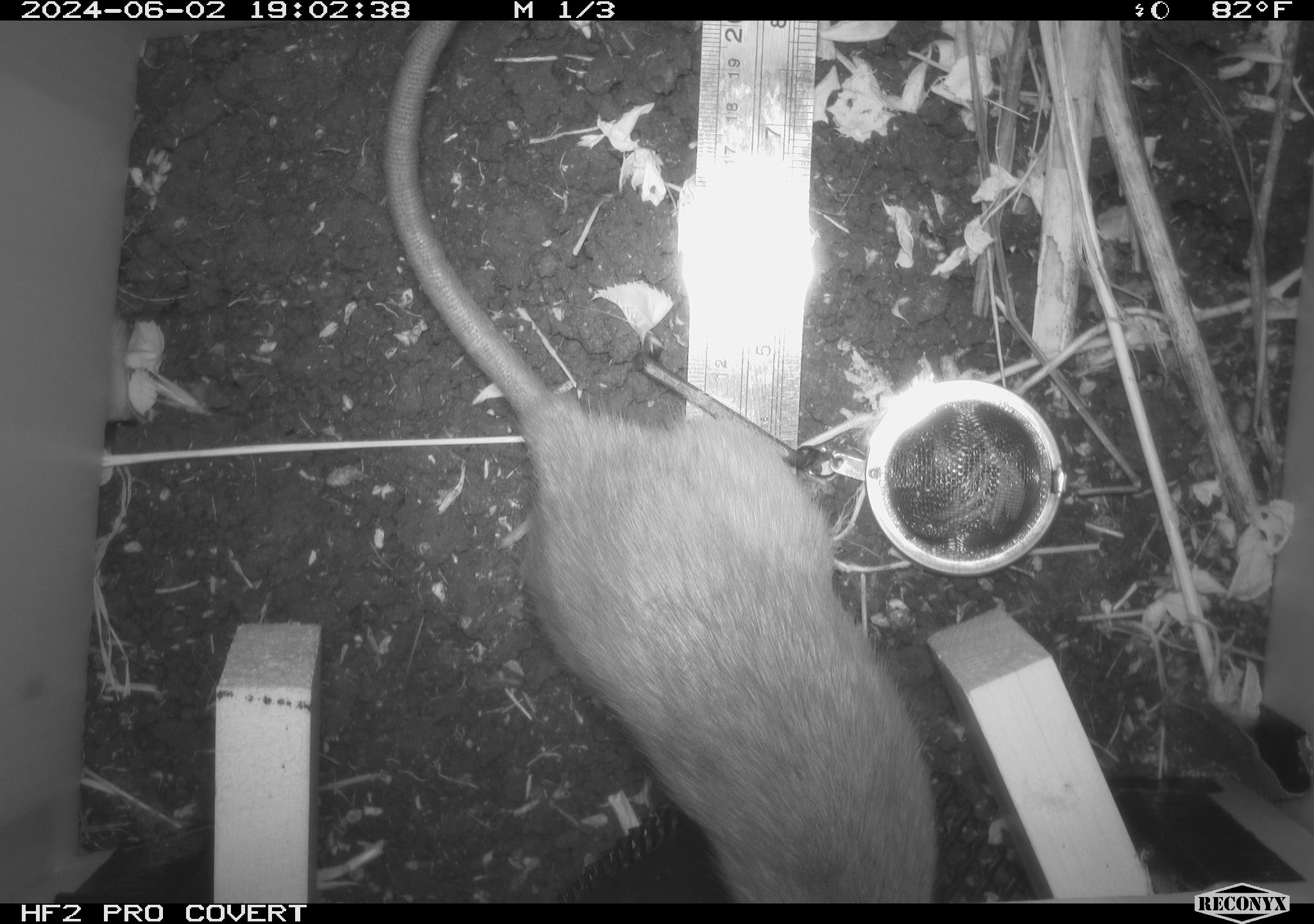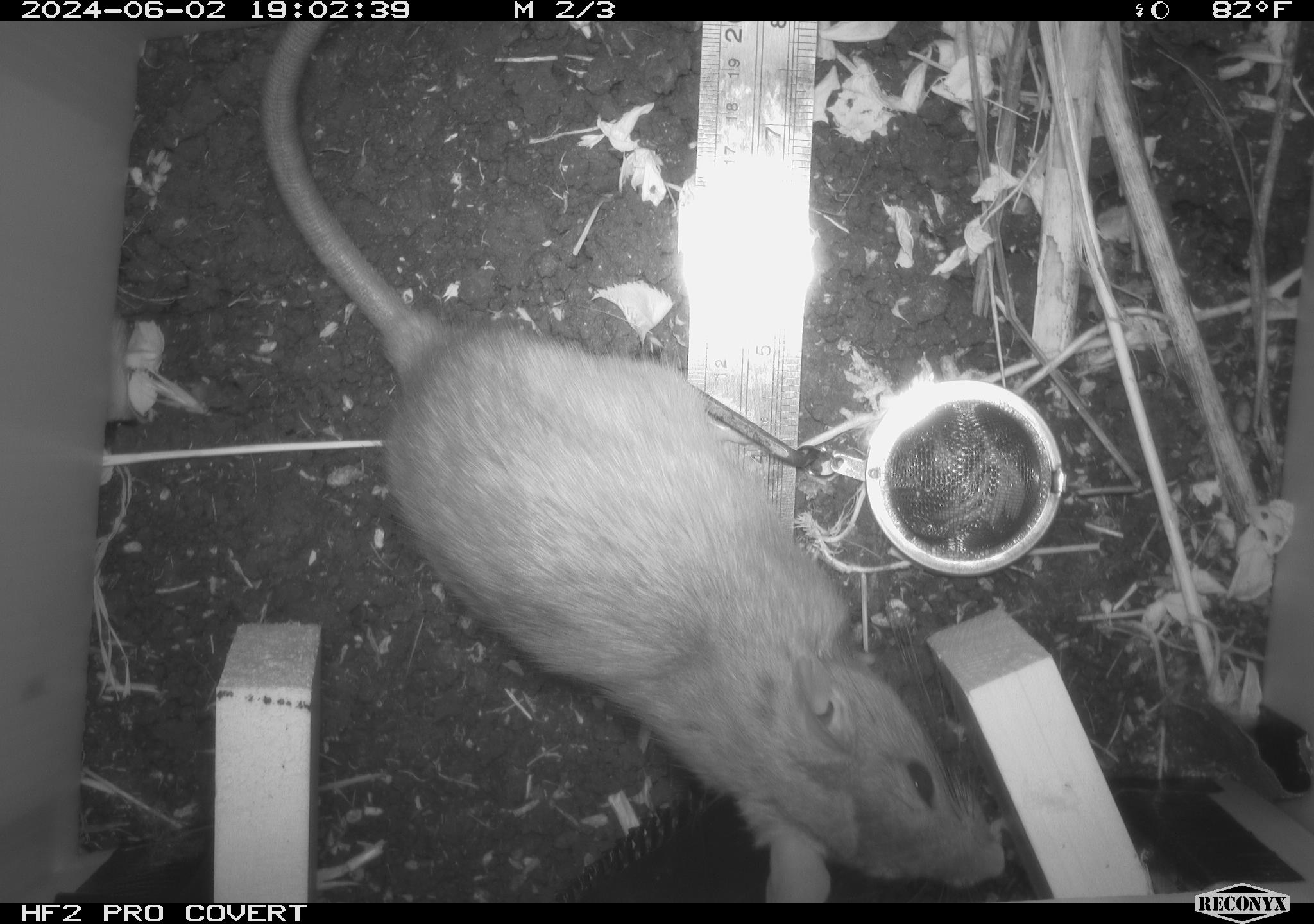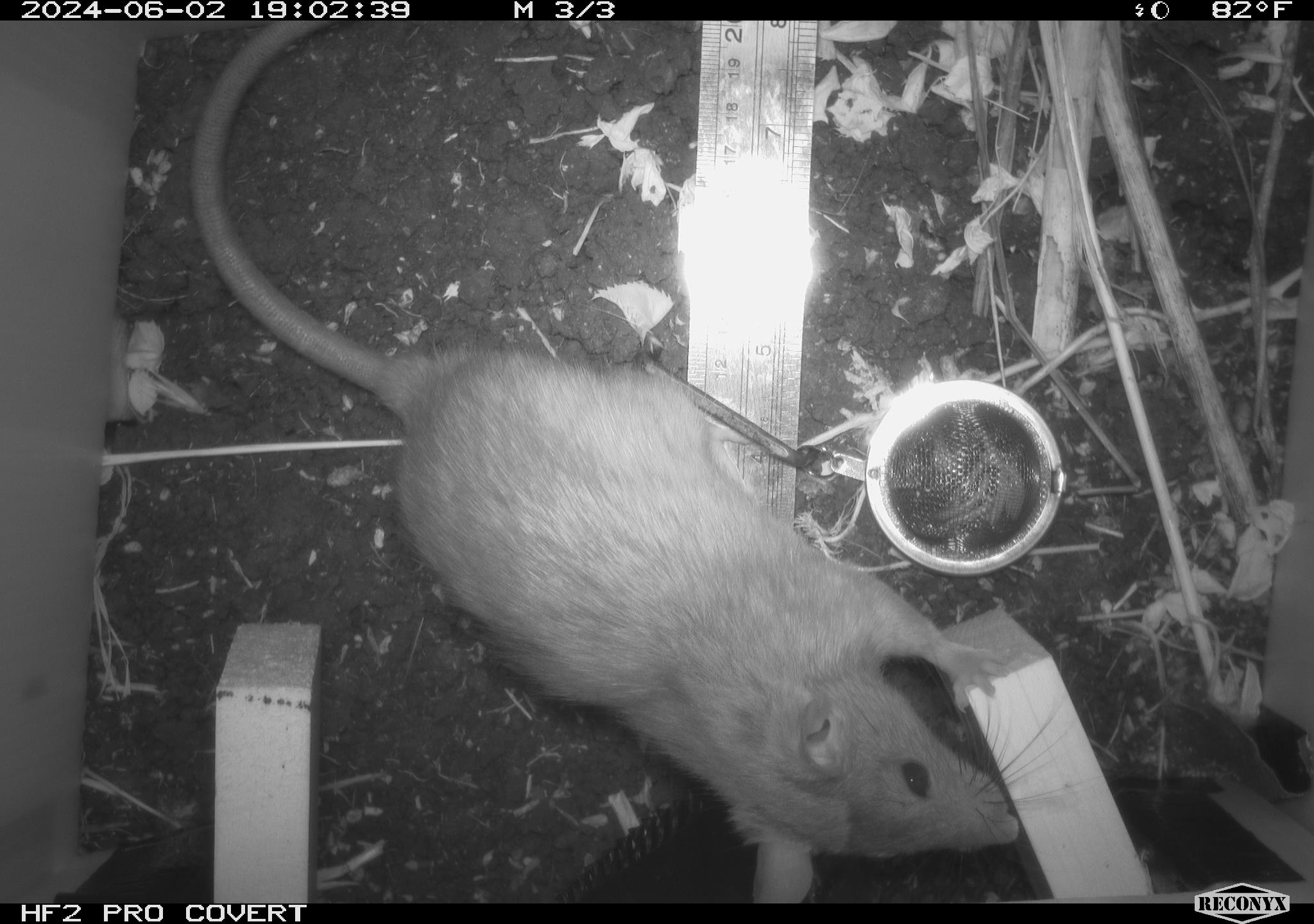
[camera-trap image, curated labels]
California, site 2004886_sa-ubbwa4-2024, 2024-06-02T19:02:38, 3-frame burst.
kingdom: Animalia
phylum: Chordata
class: Mammalia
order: Rodentia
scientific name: Rodentia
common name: woodrat or rat or mouse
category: woodrat or rat or mouse species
Woodrat or rat or mouse species (woodrat or rat or mouse) (Rodentia).